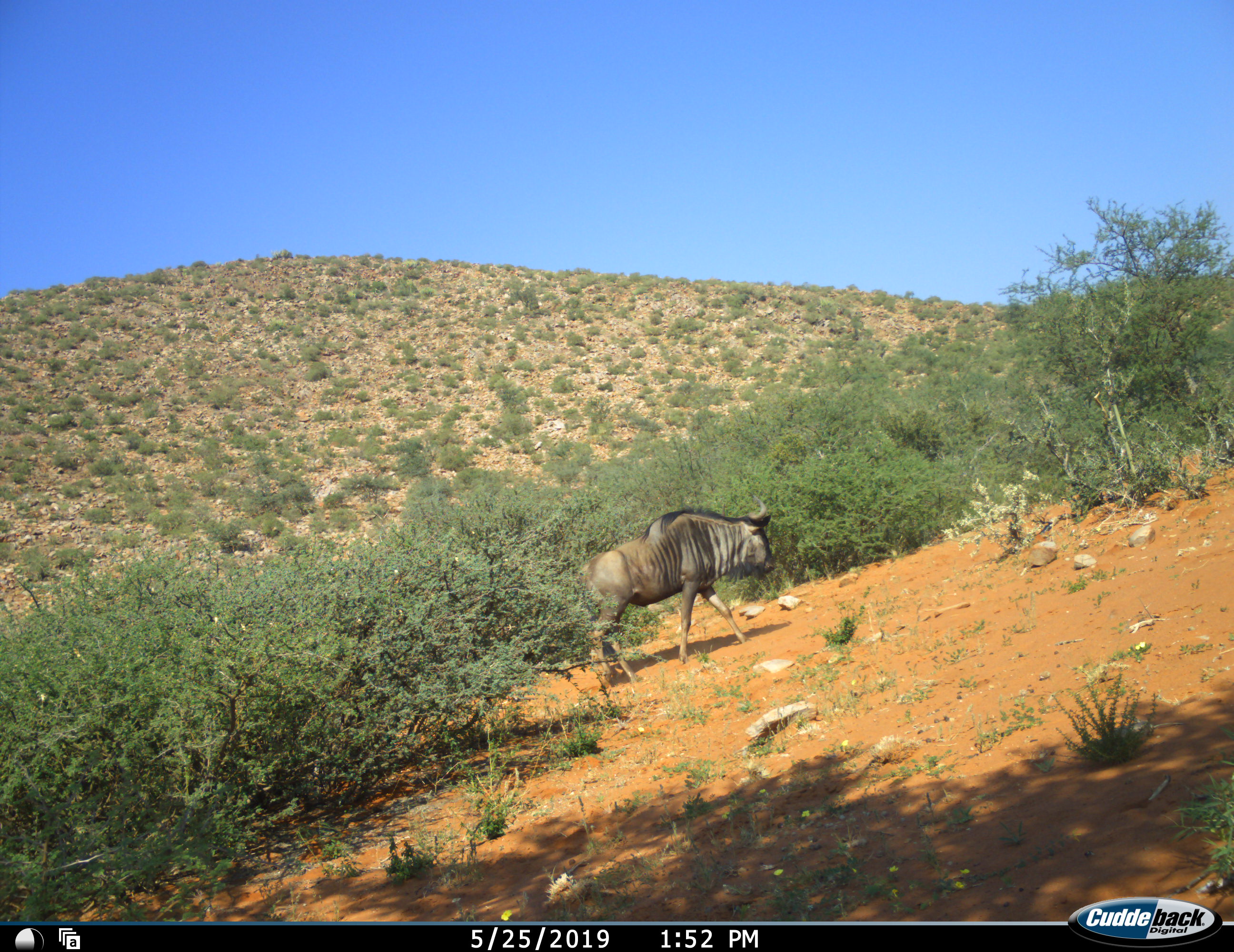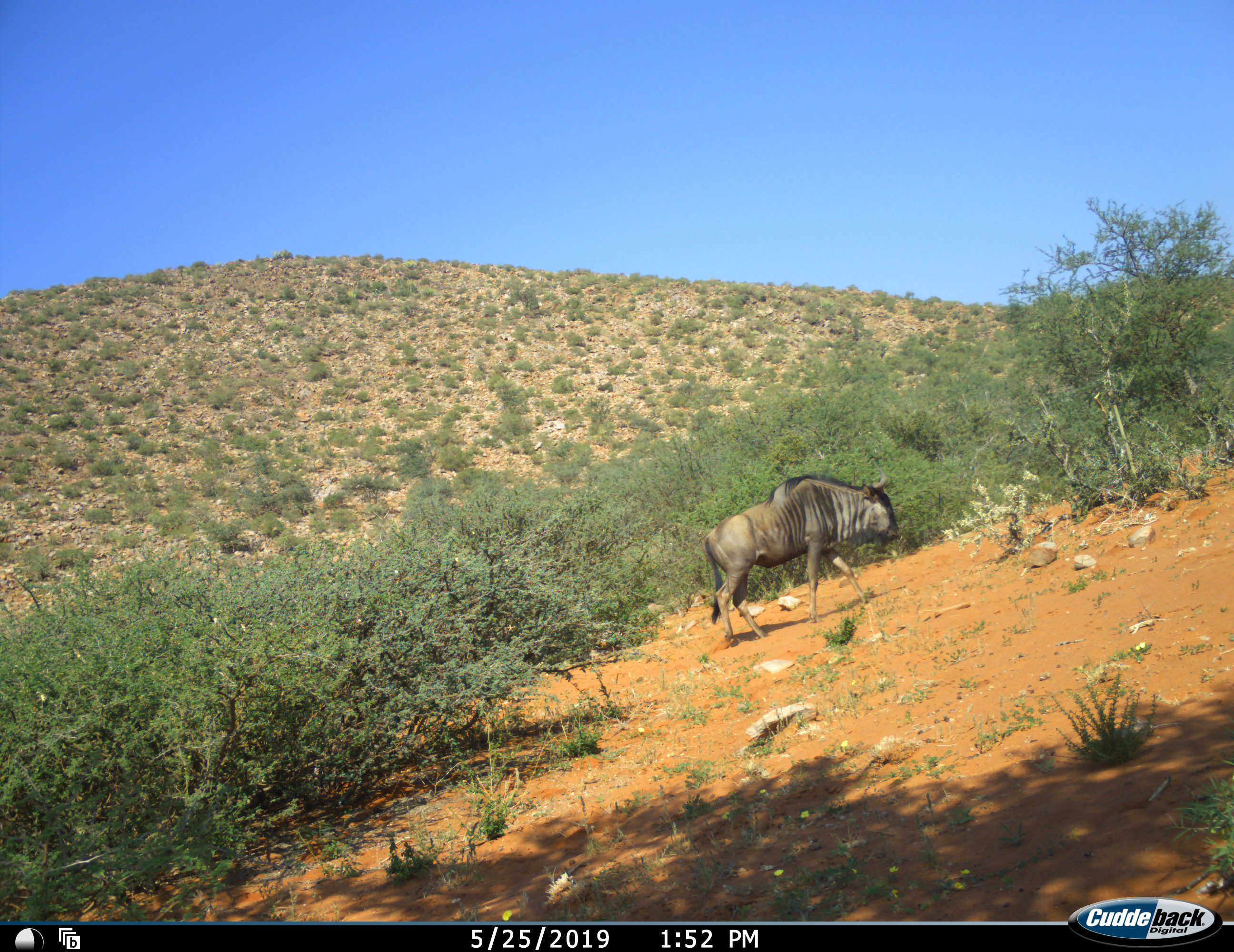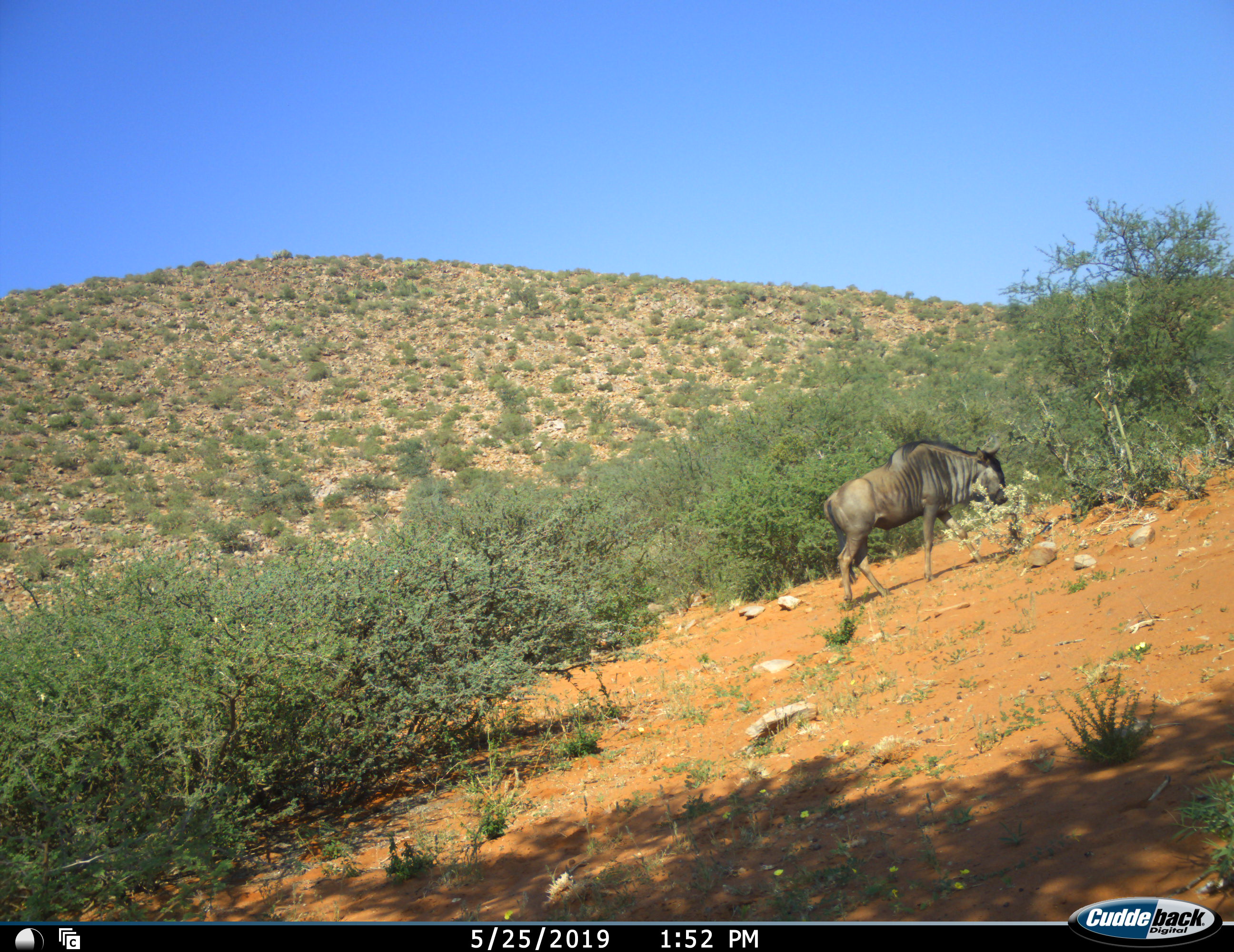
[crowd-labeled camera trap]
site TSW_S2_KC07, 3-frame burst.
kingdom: Animalia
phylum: Chordata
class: Mammalia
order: Artiodactyla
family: Bovidae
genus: Connochaetes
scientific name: Connochaetes taurinus taurinus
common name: blue wildebeest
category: wildebeestblue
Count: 1.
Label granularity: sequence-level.